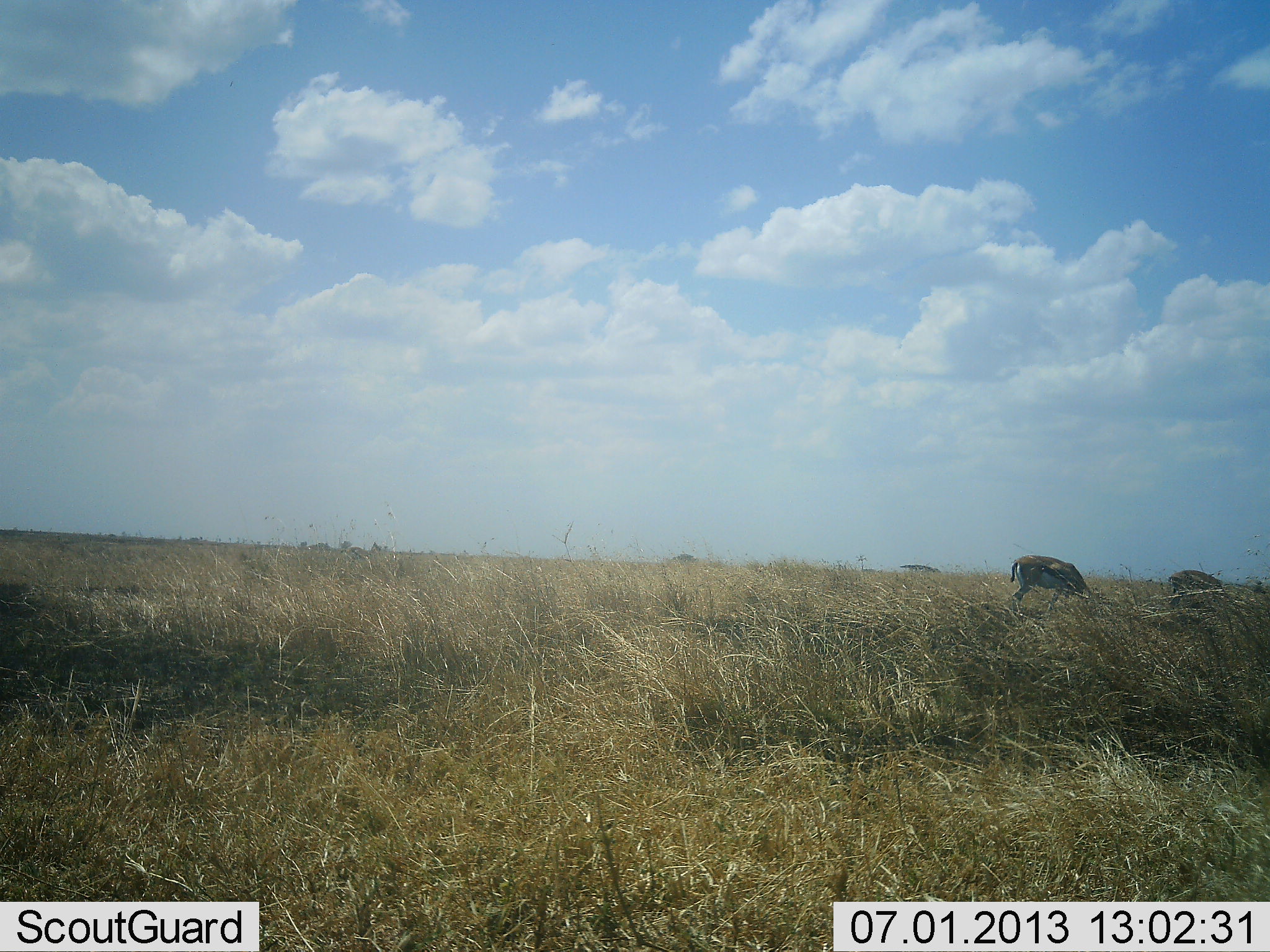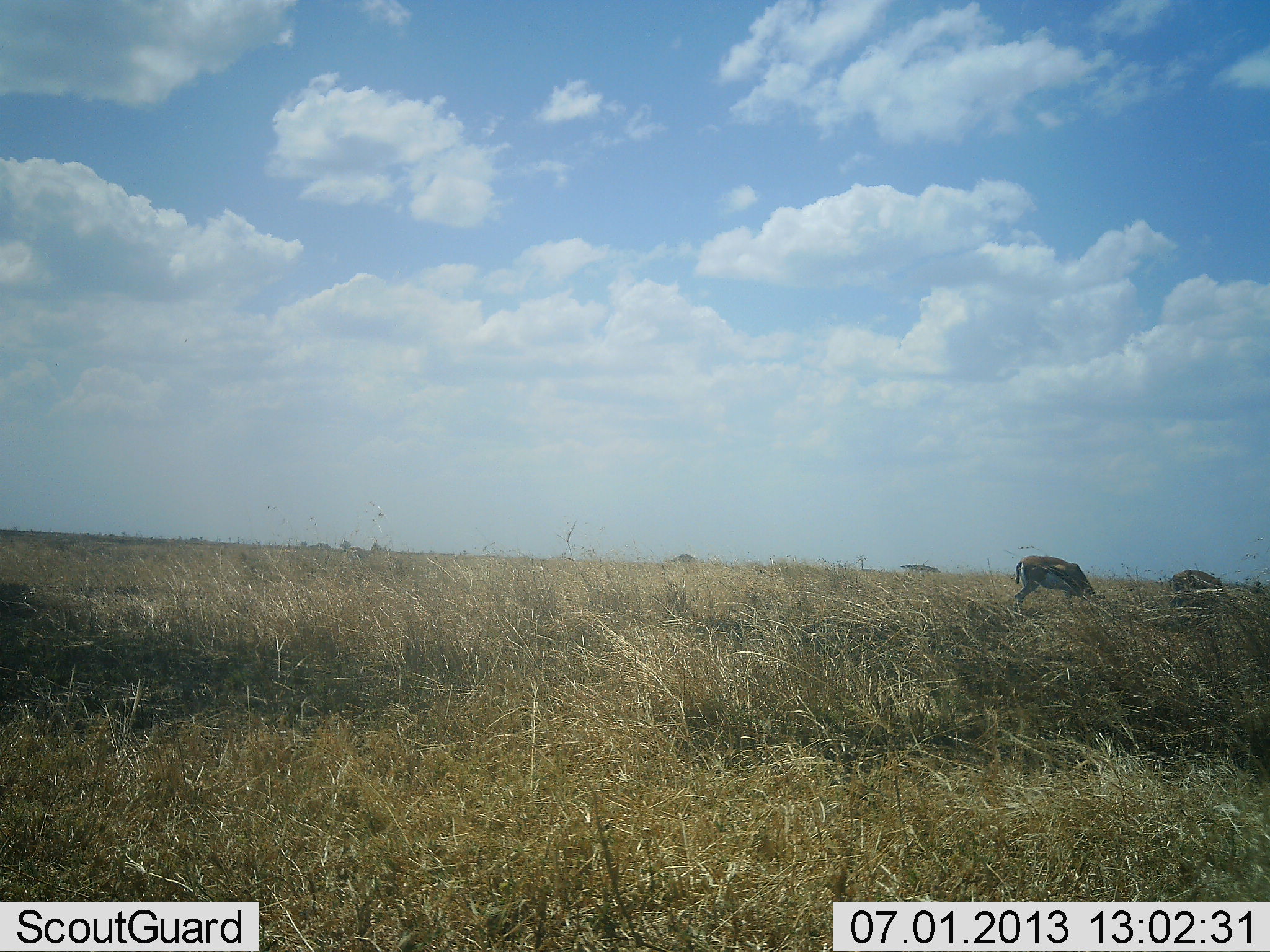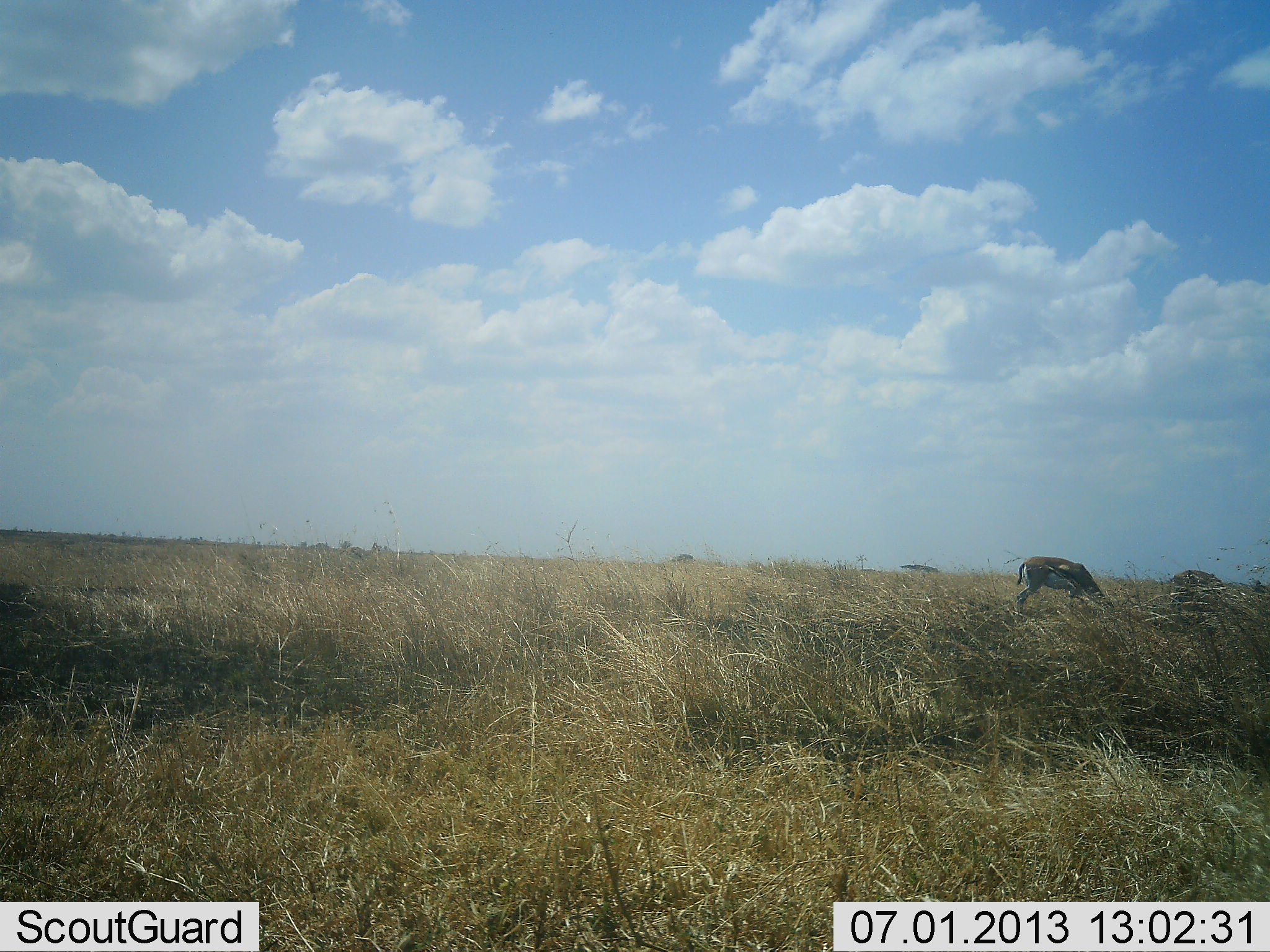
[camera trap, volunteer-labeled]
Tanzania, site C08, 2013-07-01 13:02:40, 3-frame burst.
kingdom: Animalia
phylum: Chordata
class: Mammalia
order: Artiodactyla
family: Bovidae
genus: Eudorcas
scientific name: Eudorcas thomsonii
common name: thomson's gazelle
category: gazellethomsons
Gazellethomsons (thomson's gazelle) (Eudorcas thomsonii), count 2. Behavior (volunteer vote fractions): standing 0%, resting 0%, moving 20%, interacting 0%. Young present (vote fraction): 0%. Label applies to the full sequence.